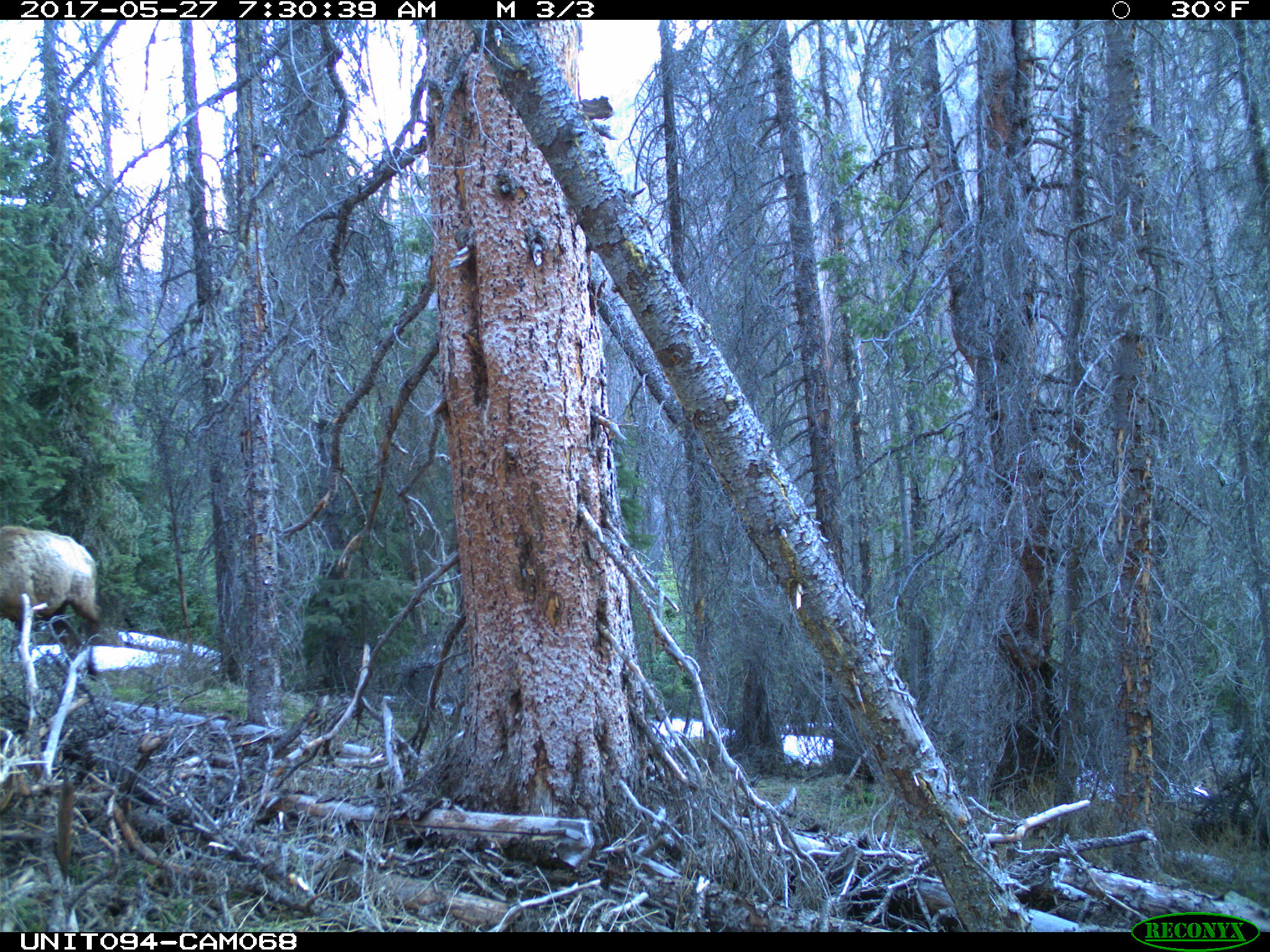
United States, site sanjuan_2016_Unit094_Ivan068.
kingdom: Animalia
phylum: Chordata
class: Mammalia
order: Artiodactyla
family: Cervidae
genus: Cervus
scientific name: Cervus elaphus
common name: red deer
Cervus elaphus (red deer).